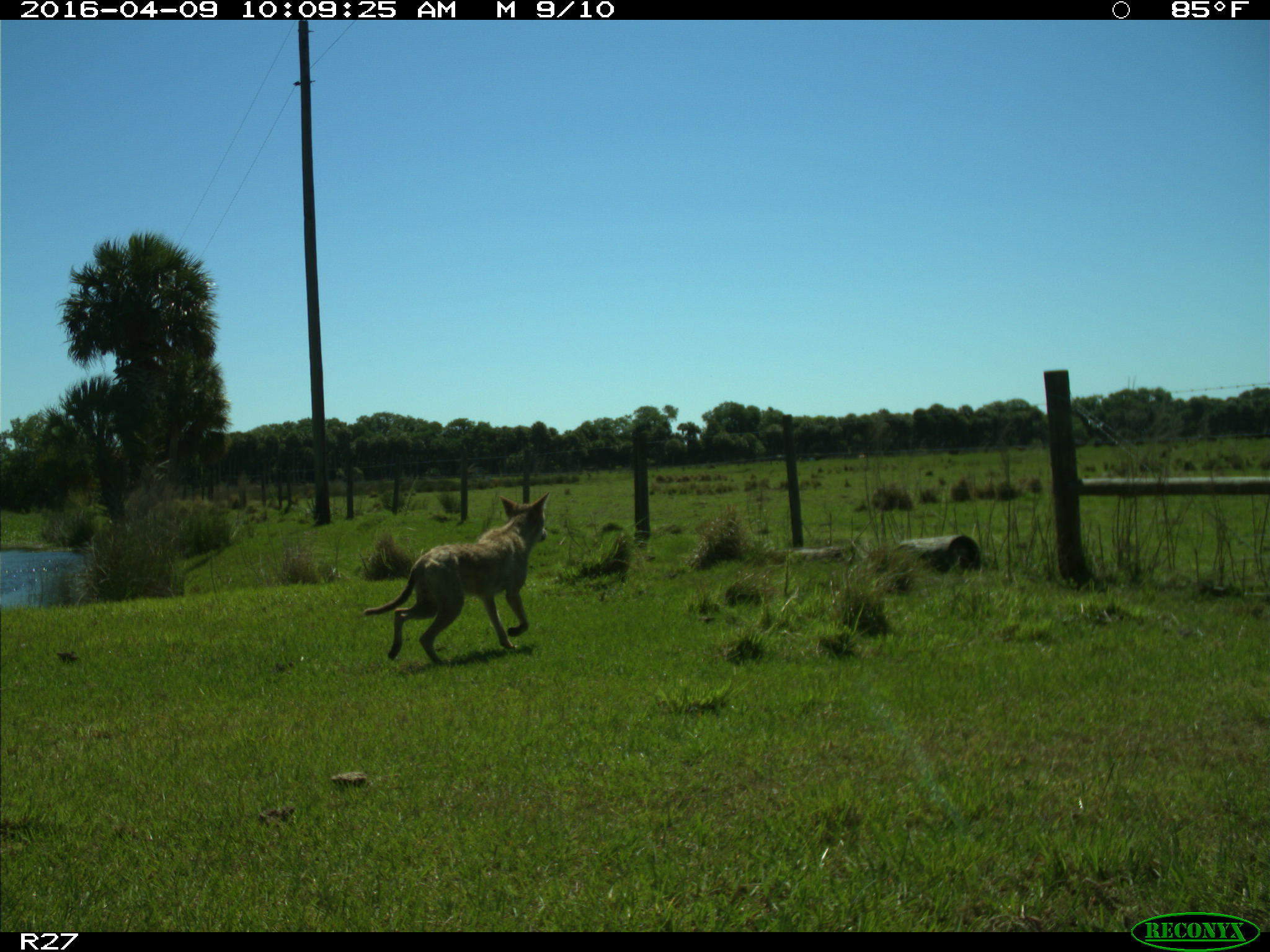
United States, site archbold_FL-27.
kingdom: Animalia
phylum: Chordata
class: Mammalia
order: Carnivora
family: Canidae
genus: Canis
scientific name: Canis latrans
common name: coyote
Canis latrans (coyote).